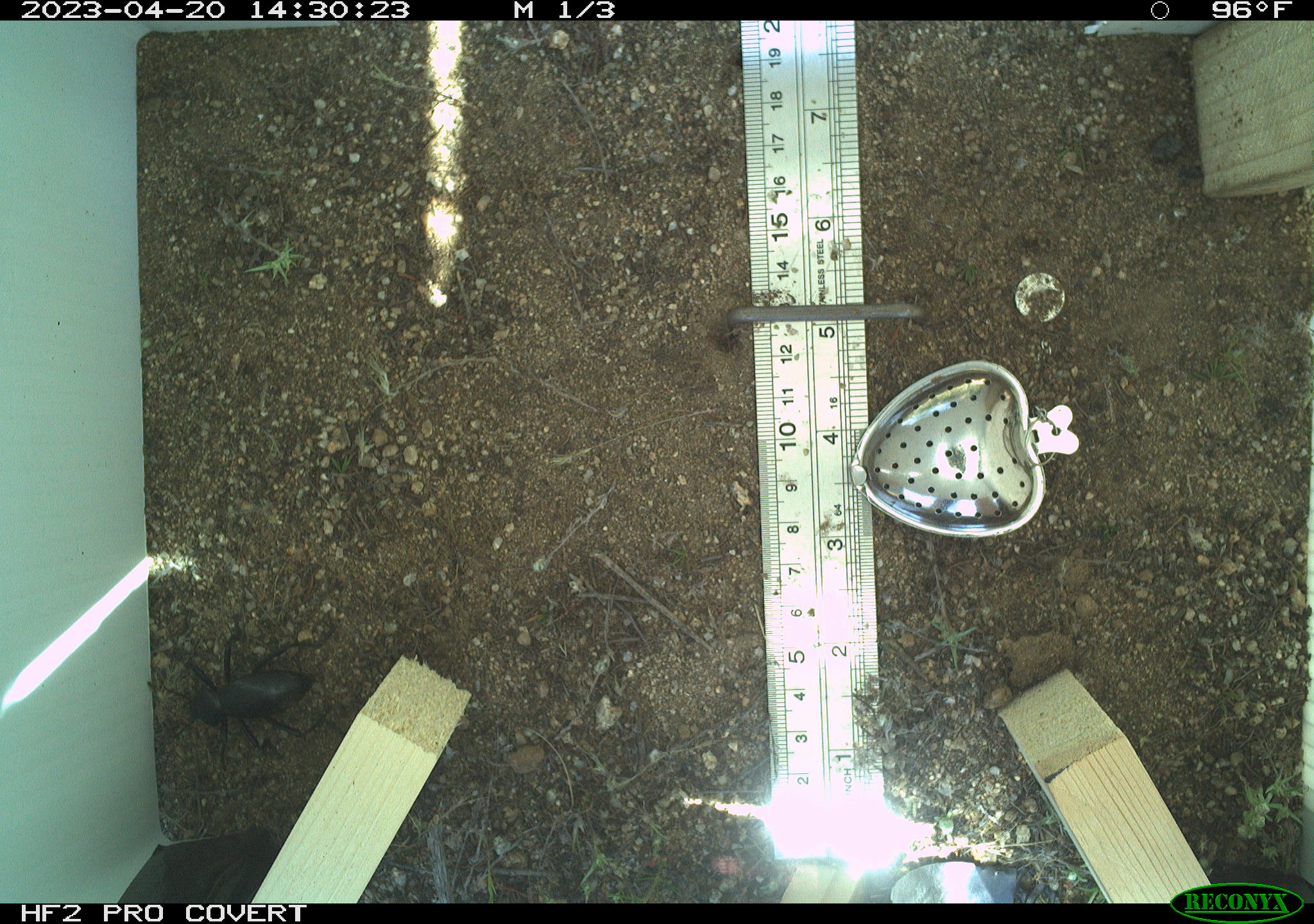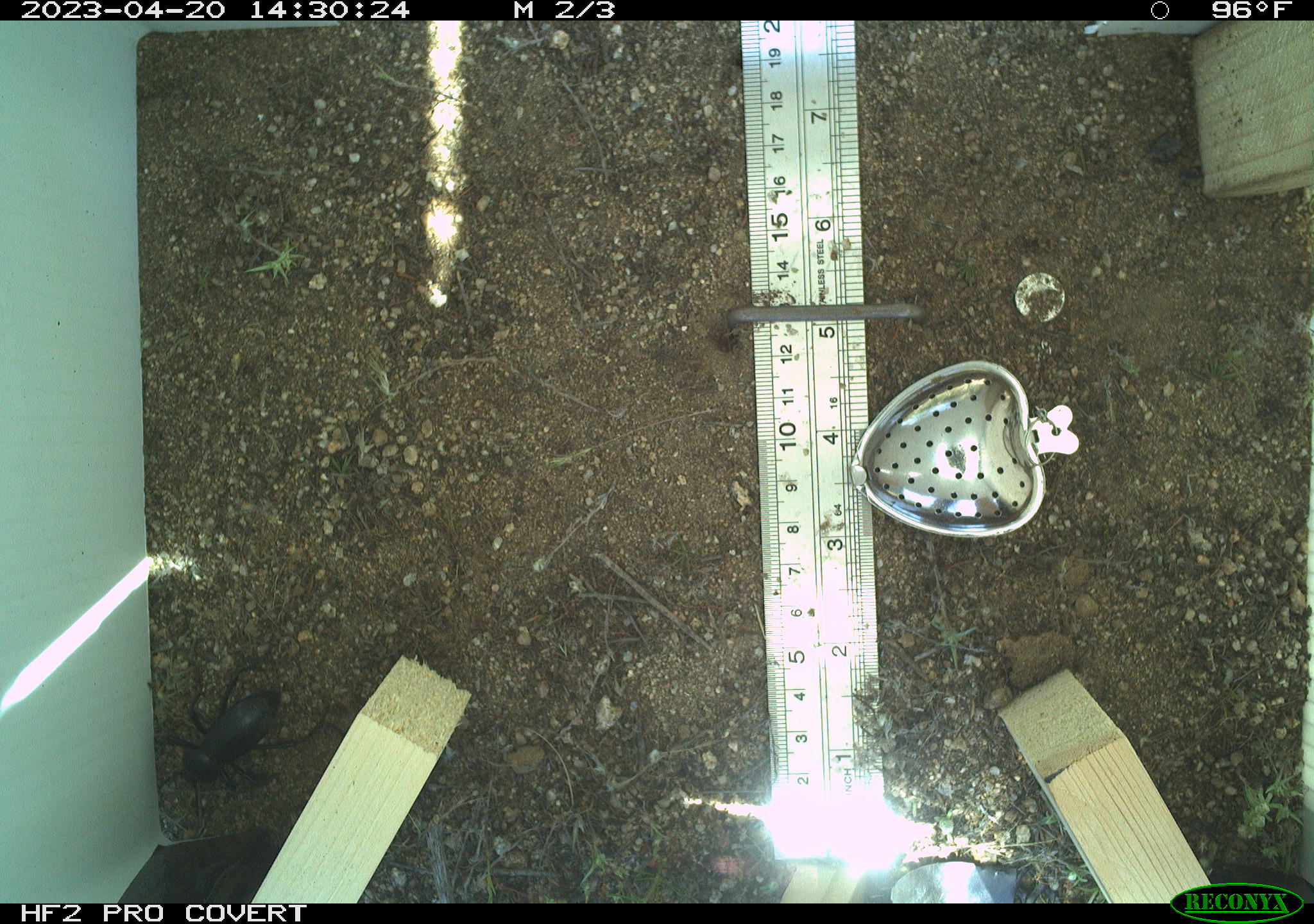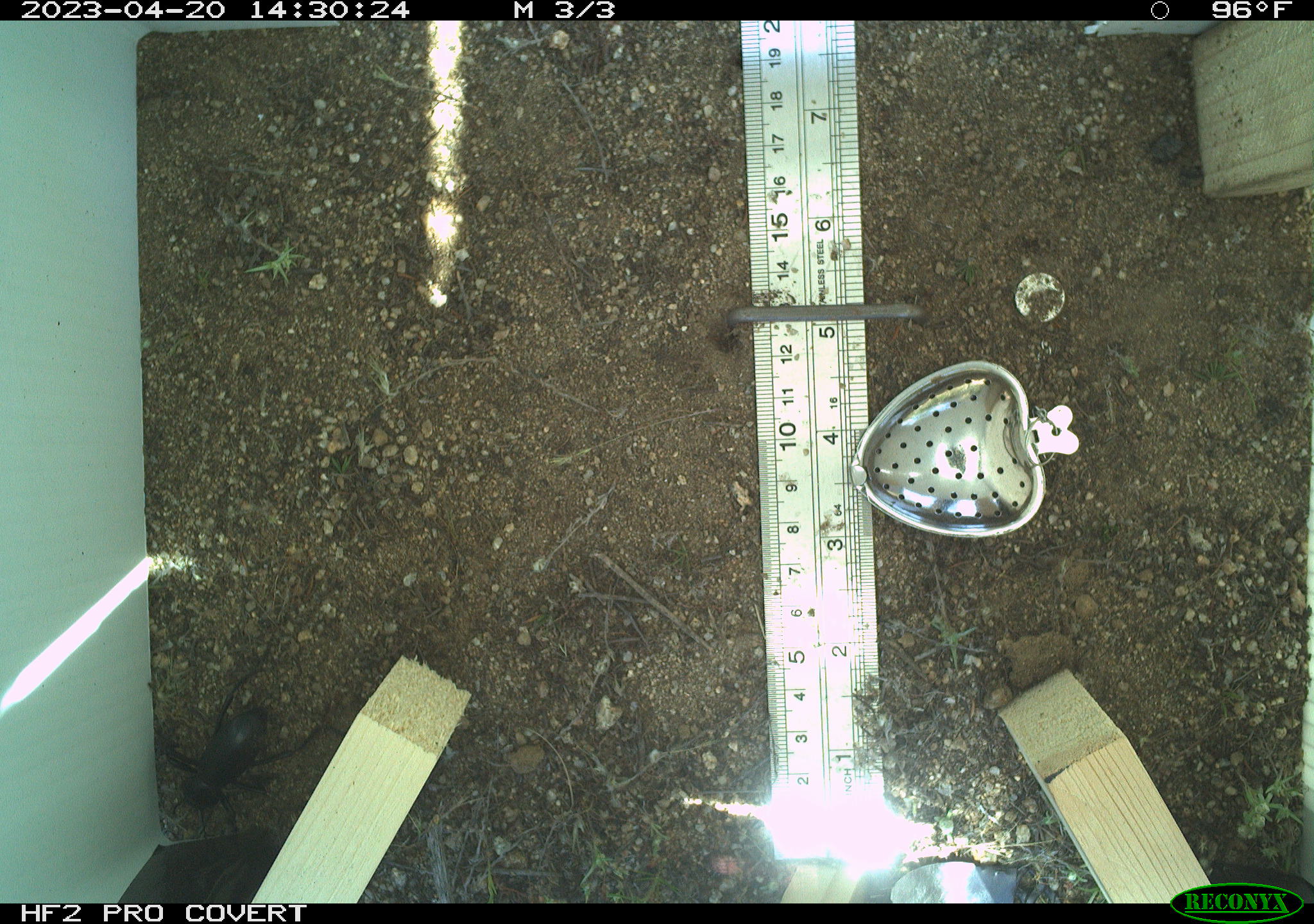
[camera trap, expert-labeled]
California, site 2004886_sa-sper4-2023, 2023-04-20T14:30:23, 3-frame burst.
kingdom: Animalia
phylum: Arthropoda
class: Insecta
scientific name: Insecta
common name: insect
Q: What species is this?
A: Insect (Insecta).